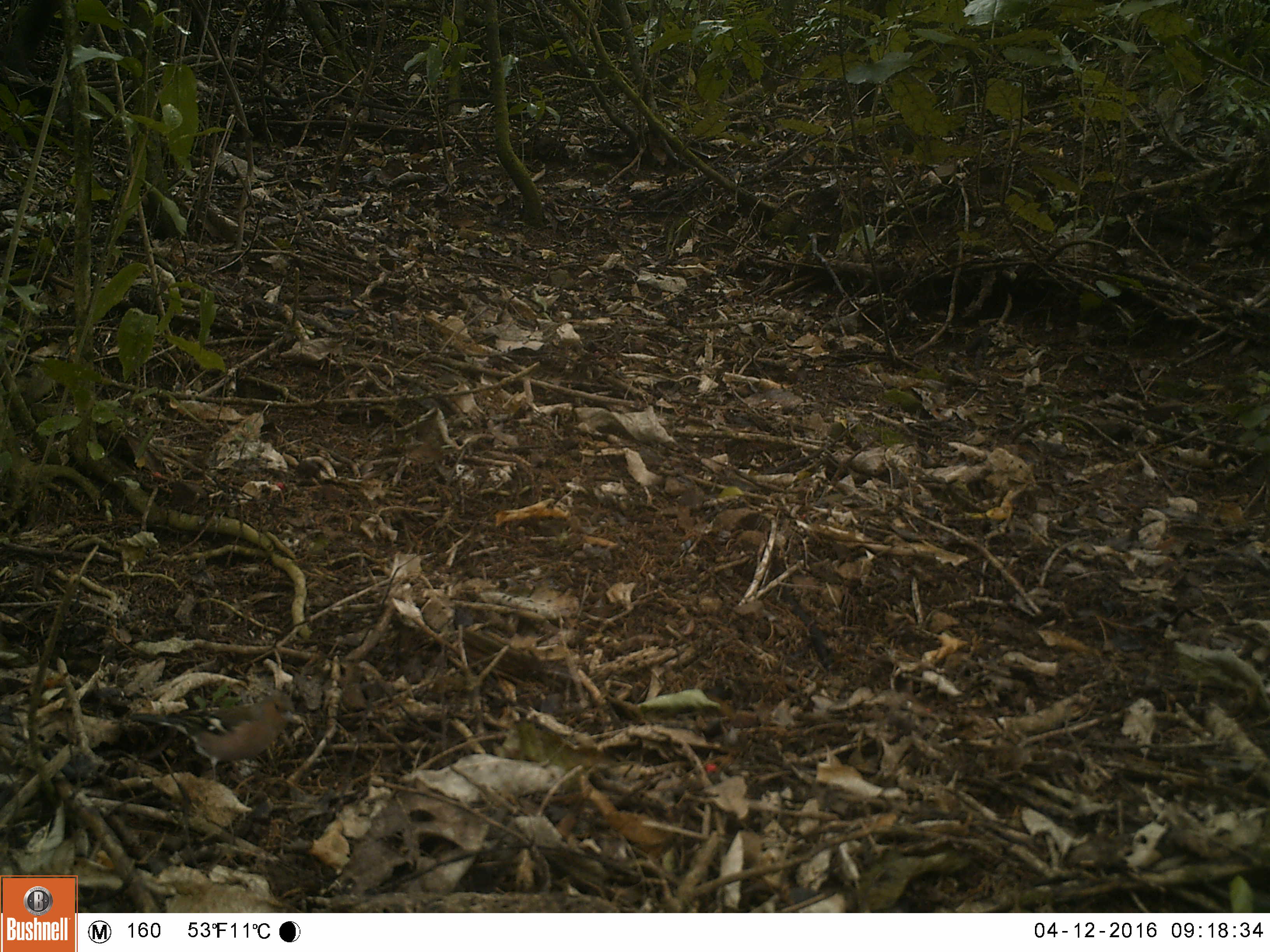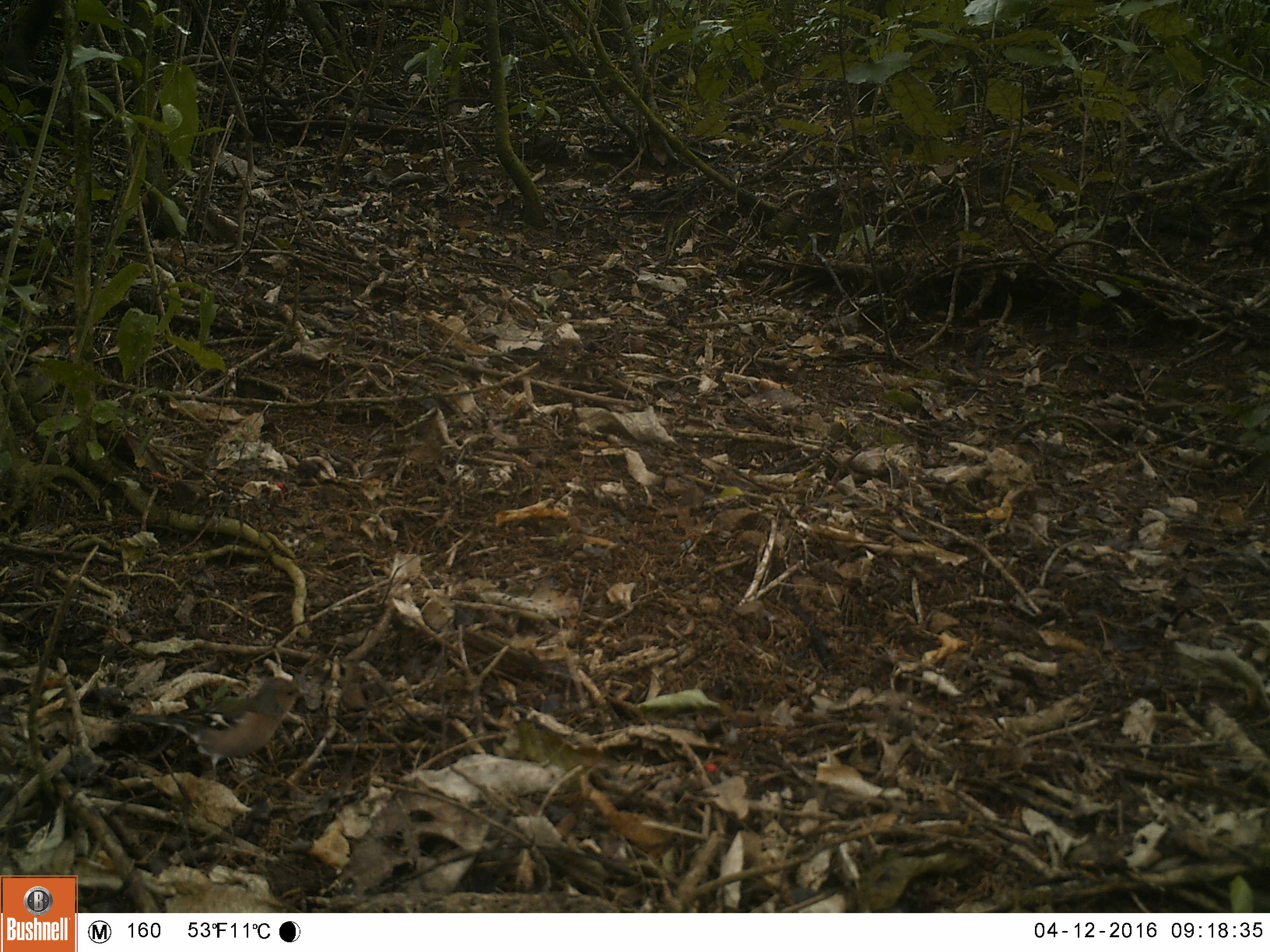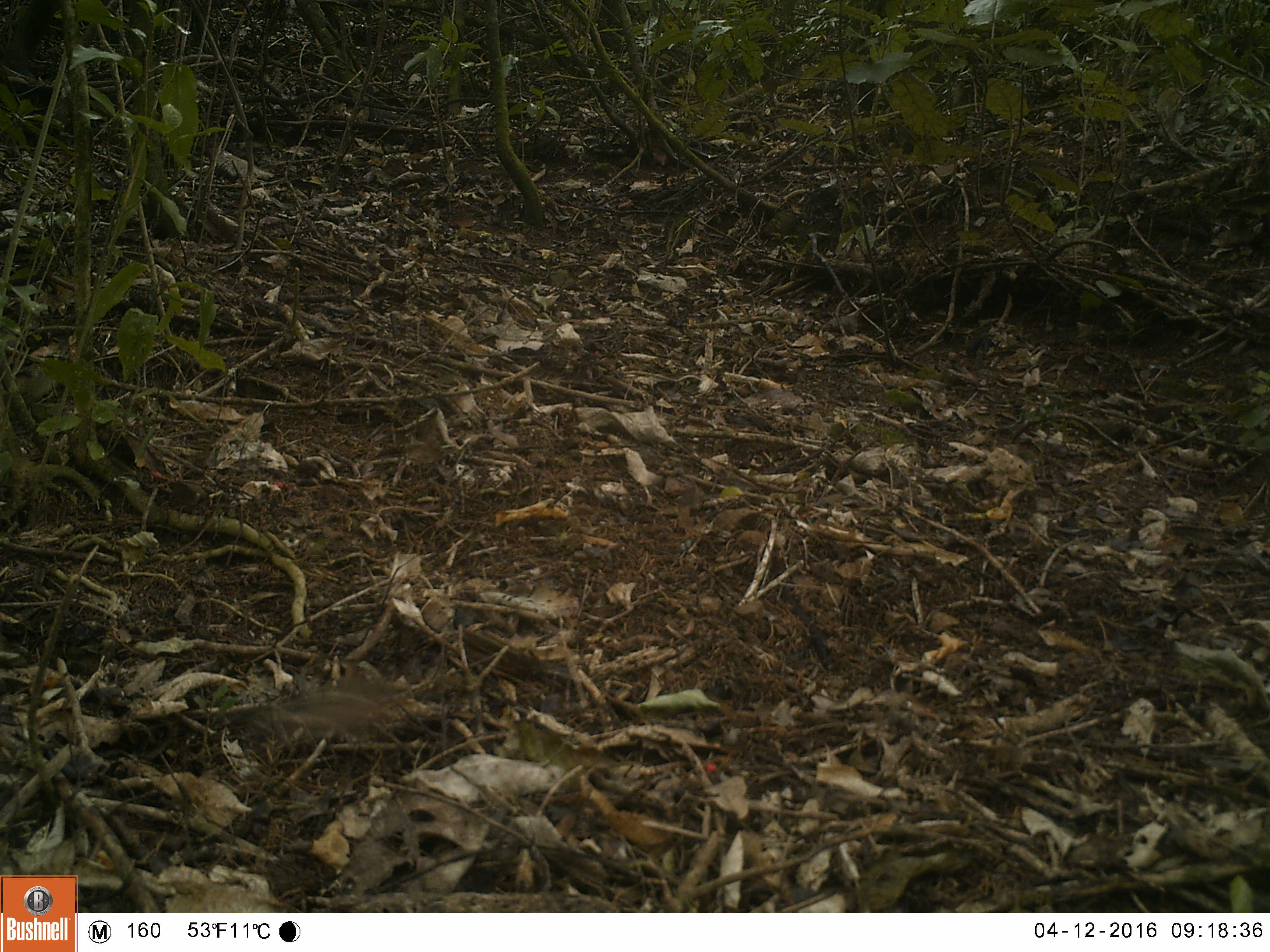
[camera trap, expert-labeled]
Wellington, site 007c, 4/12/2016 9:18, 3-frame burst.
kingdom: Animalia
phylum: Chordata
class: Aves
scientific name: Aves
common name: bird